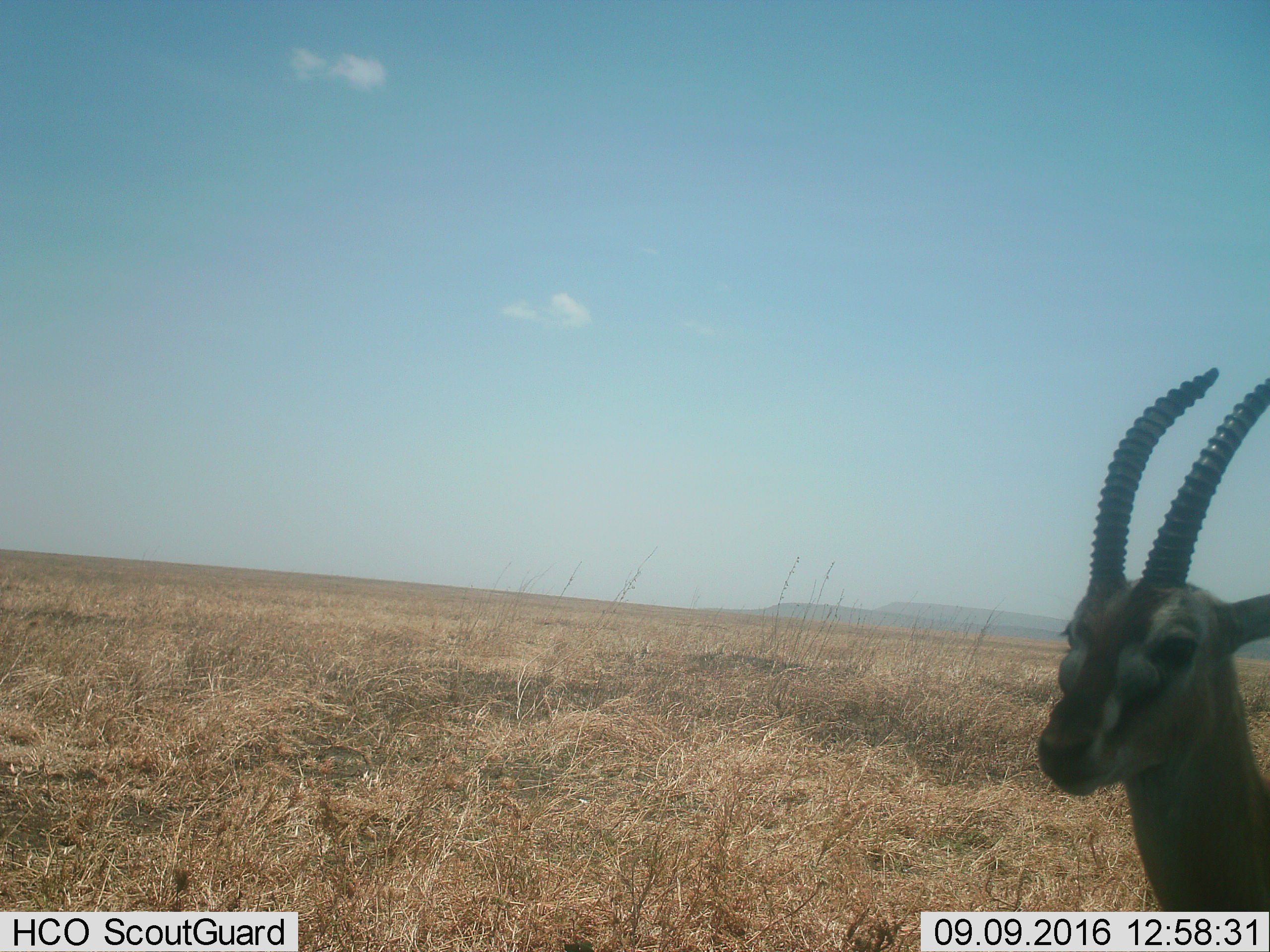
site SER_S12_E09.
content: unidentified animal